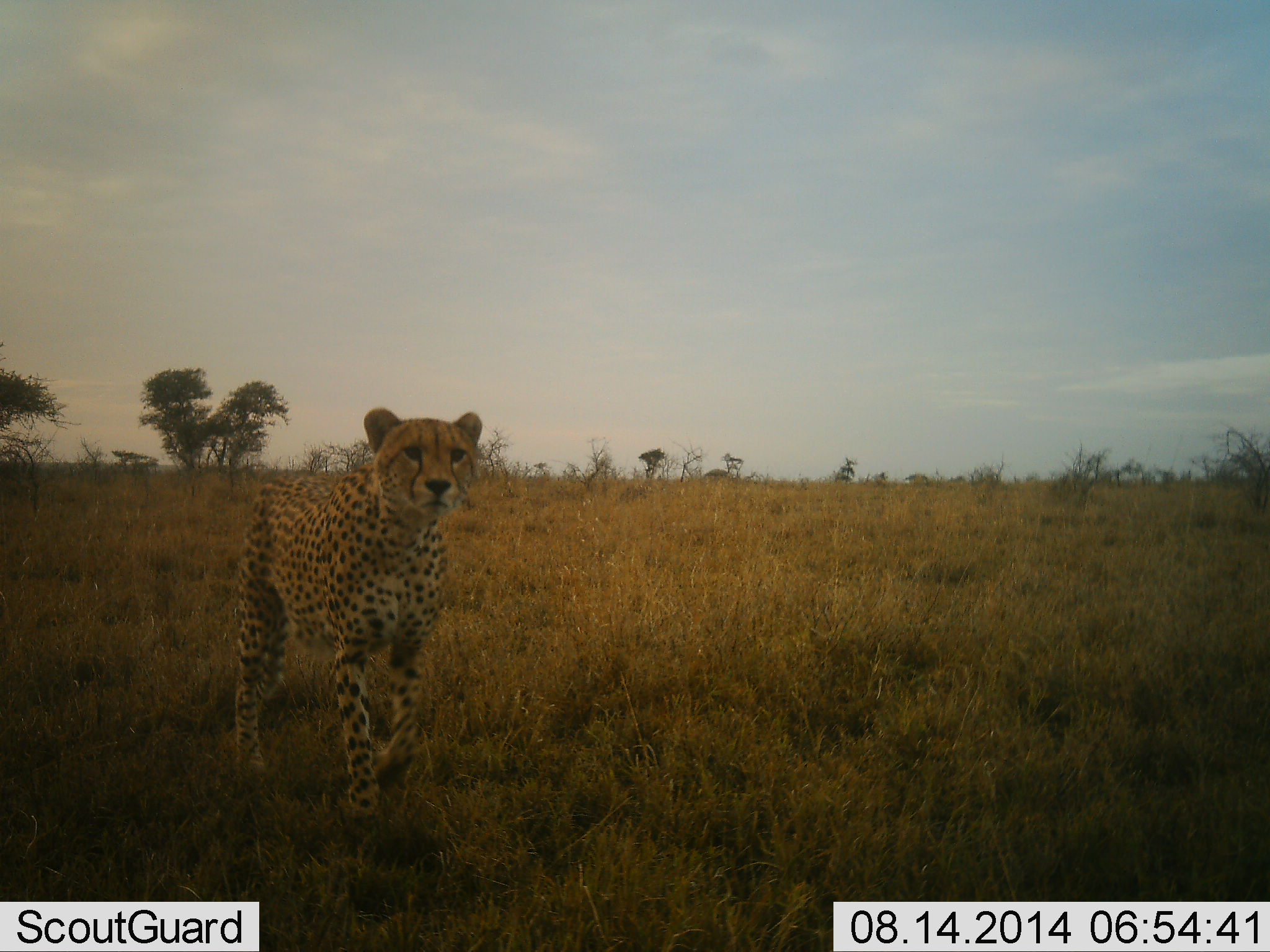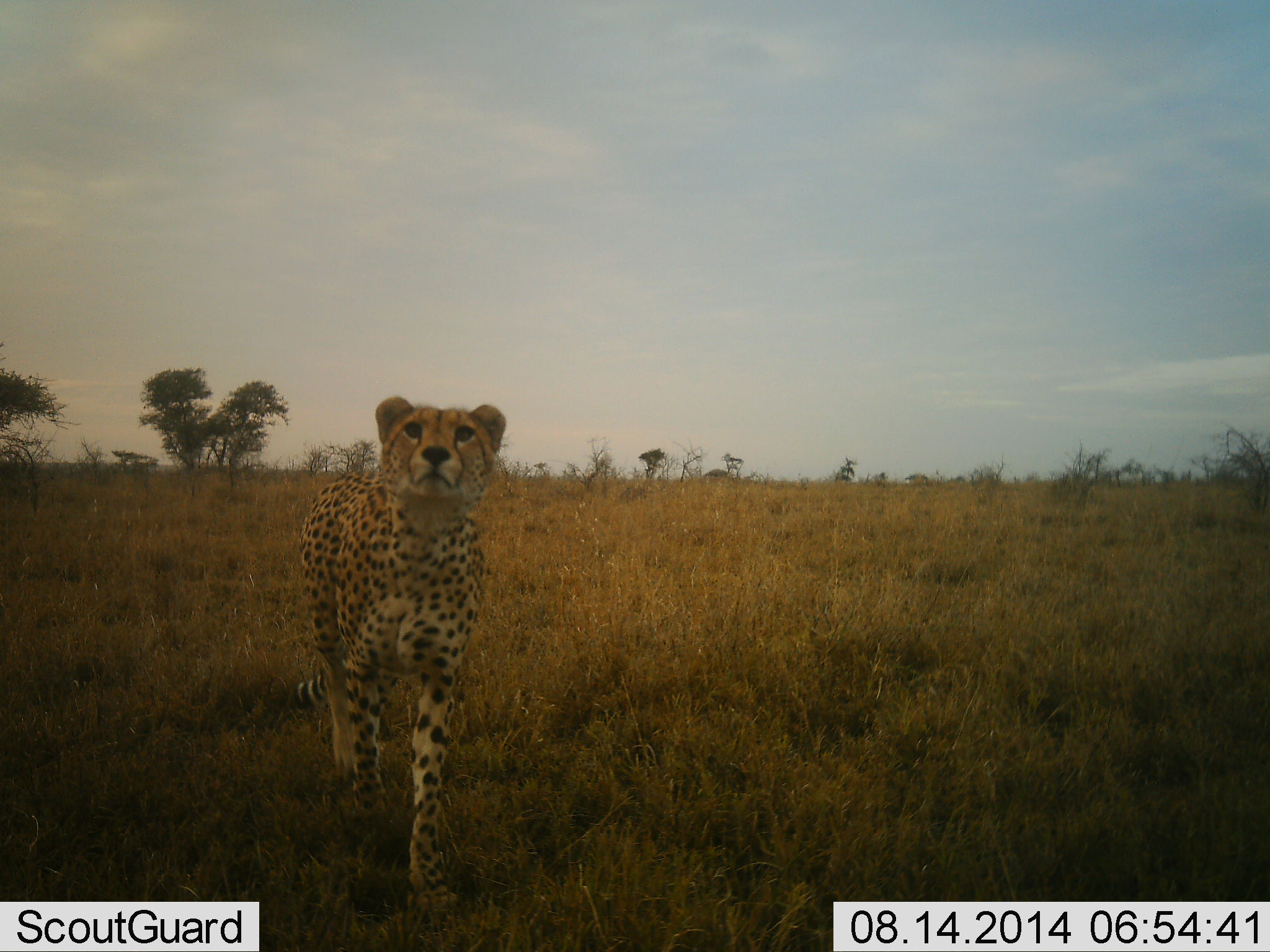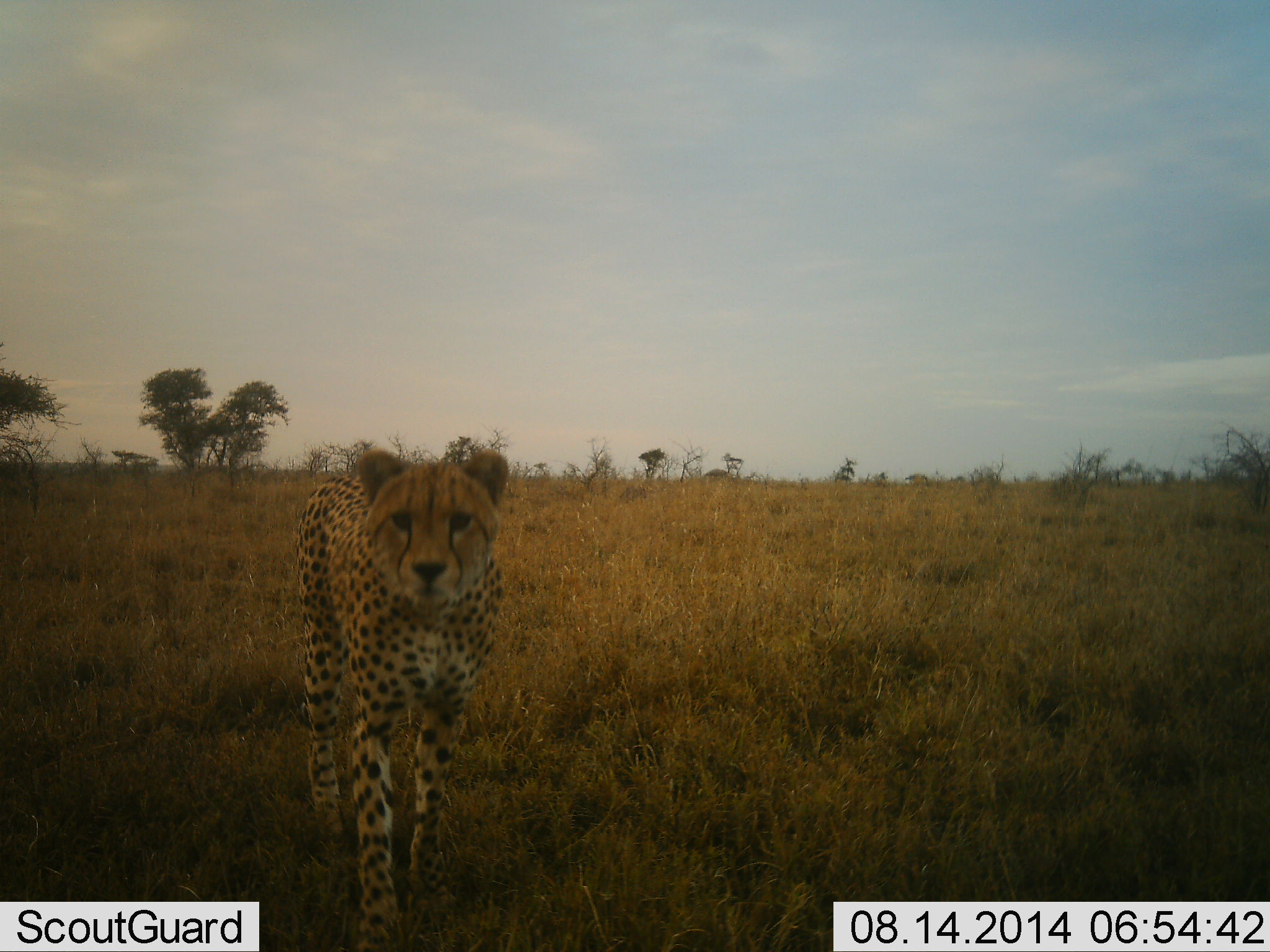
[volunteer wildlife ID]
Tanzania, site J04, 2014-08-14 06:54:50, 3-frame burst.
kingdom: Animalia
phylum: Chordata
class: Mammalia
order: Carnivora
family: Felidae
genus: Acinonyx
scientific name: Acinonyx jubatus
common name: cheetah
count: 1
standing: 10%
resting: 0%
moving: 90%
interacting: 0%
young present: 0%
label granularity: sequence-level